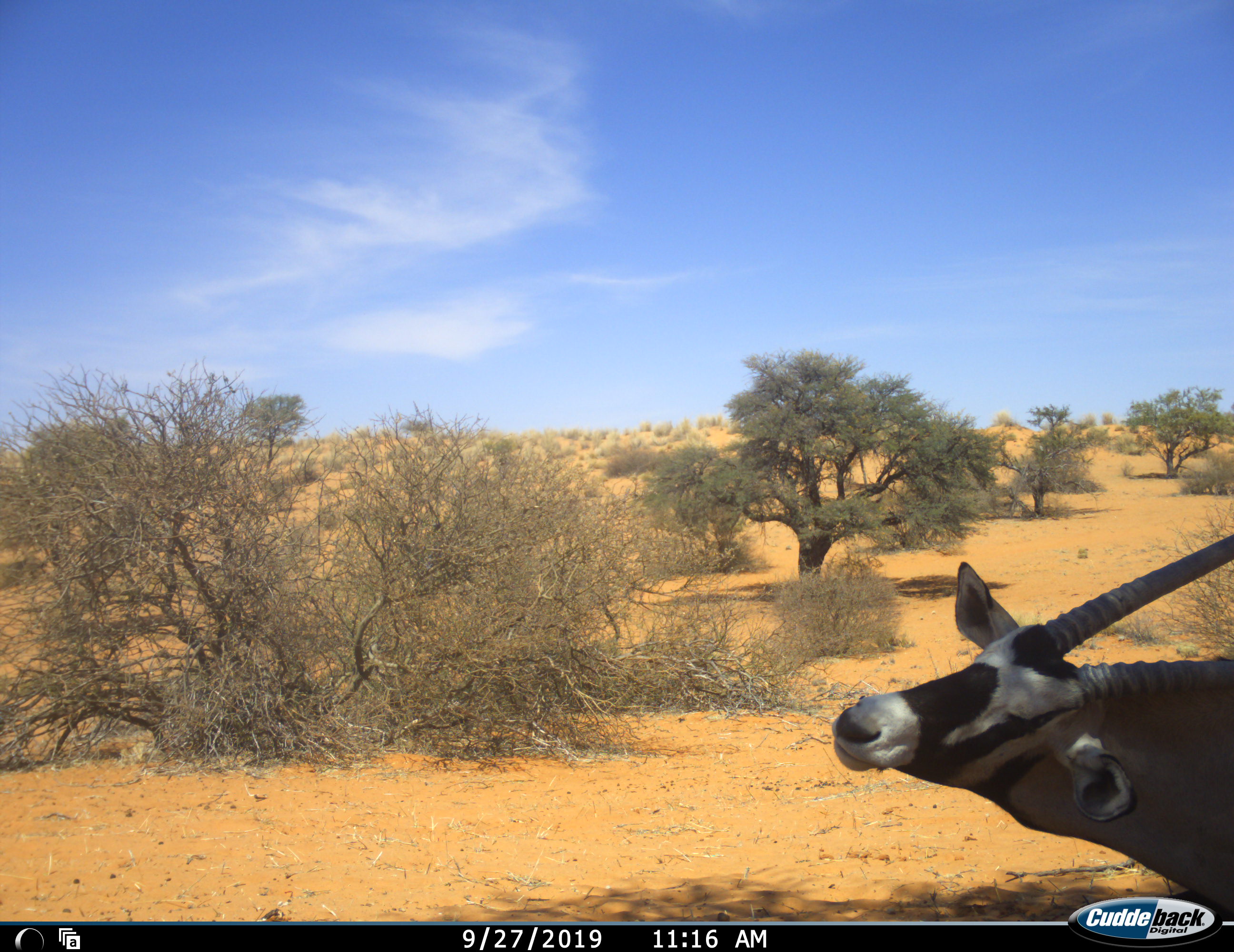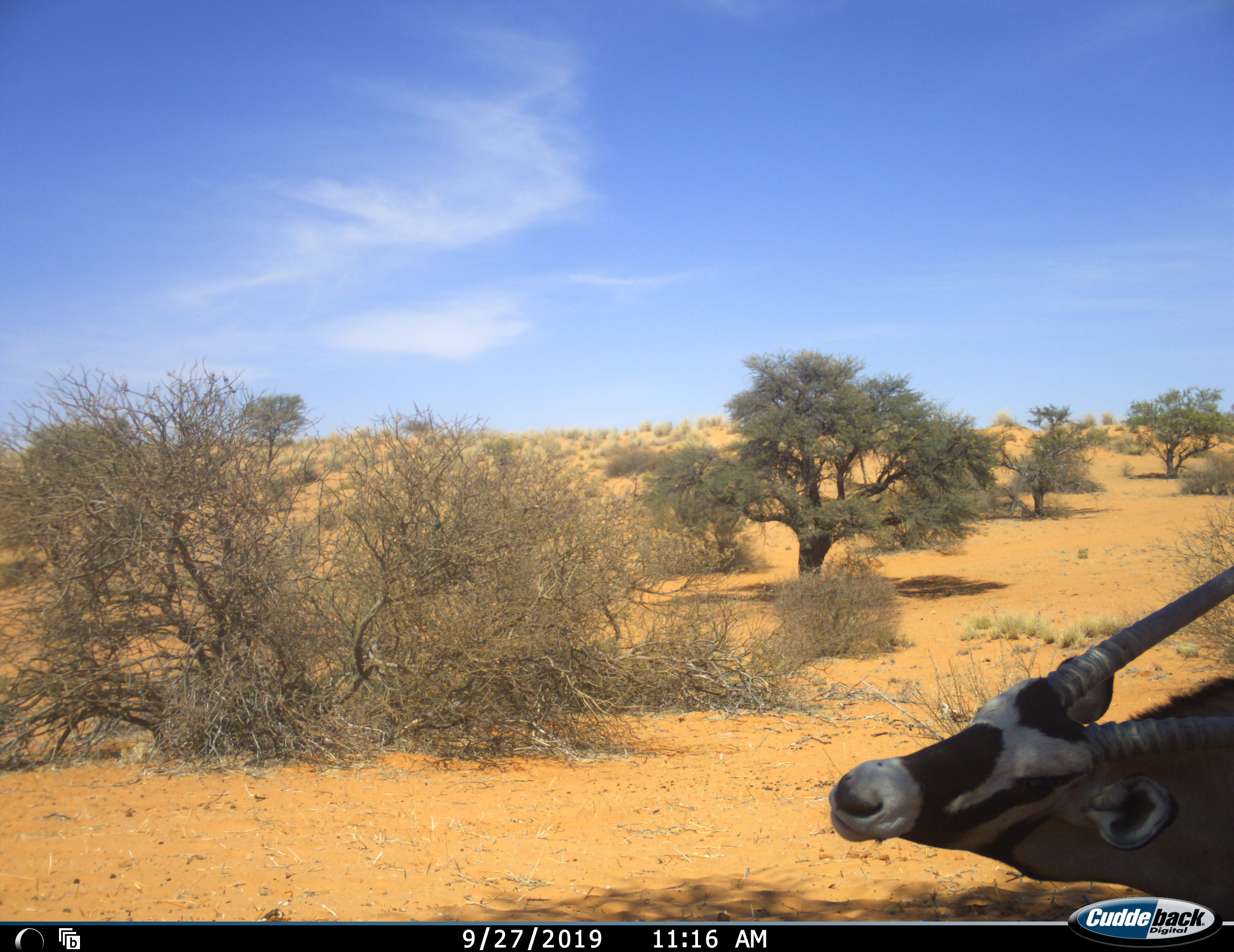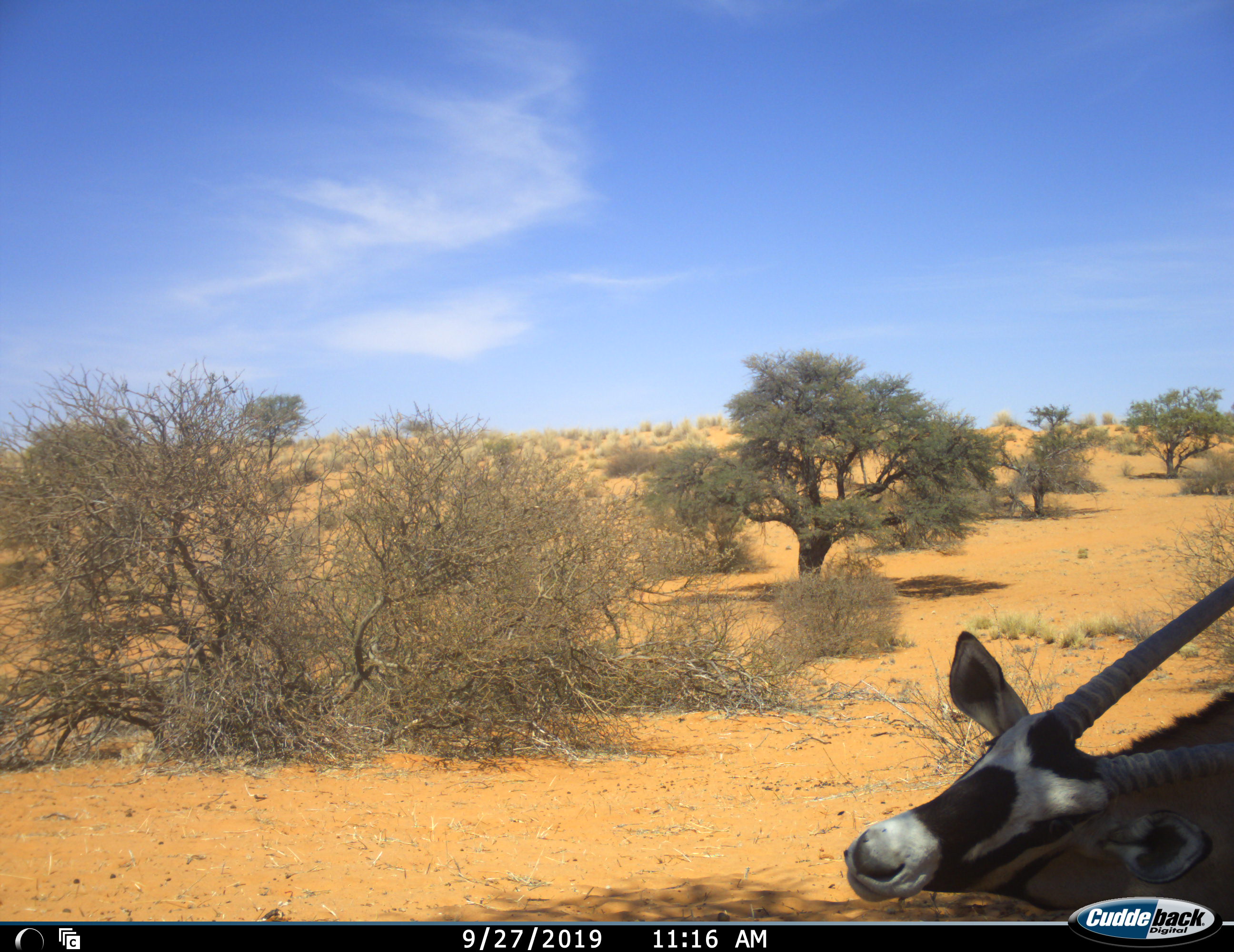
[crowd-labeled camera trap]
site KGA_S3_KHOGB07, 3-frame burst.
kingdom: Animalia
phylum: Chordata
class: Mammalia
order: Artiodactyla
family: Bovidae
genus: Oryx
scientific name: Oryx gazella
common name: gemsbok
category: oryx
Oryx (gemsbok) (Oryx gazella), count 1. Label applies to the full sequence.